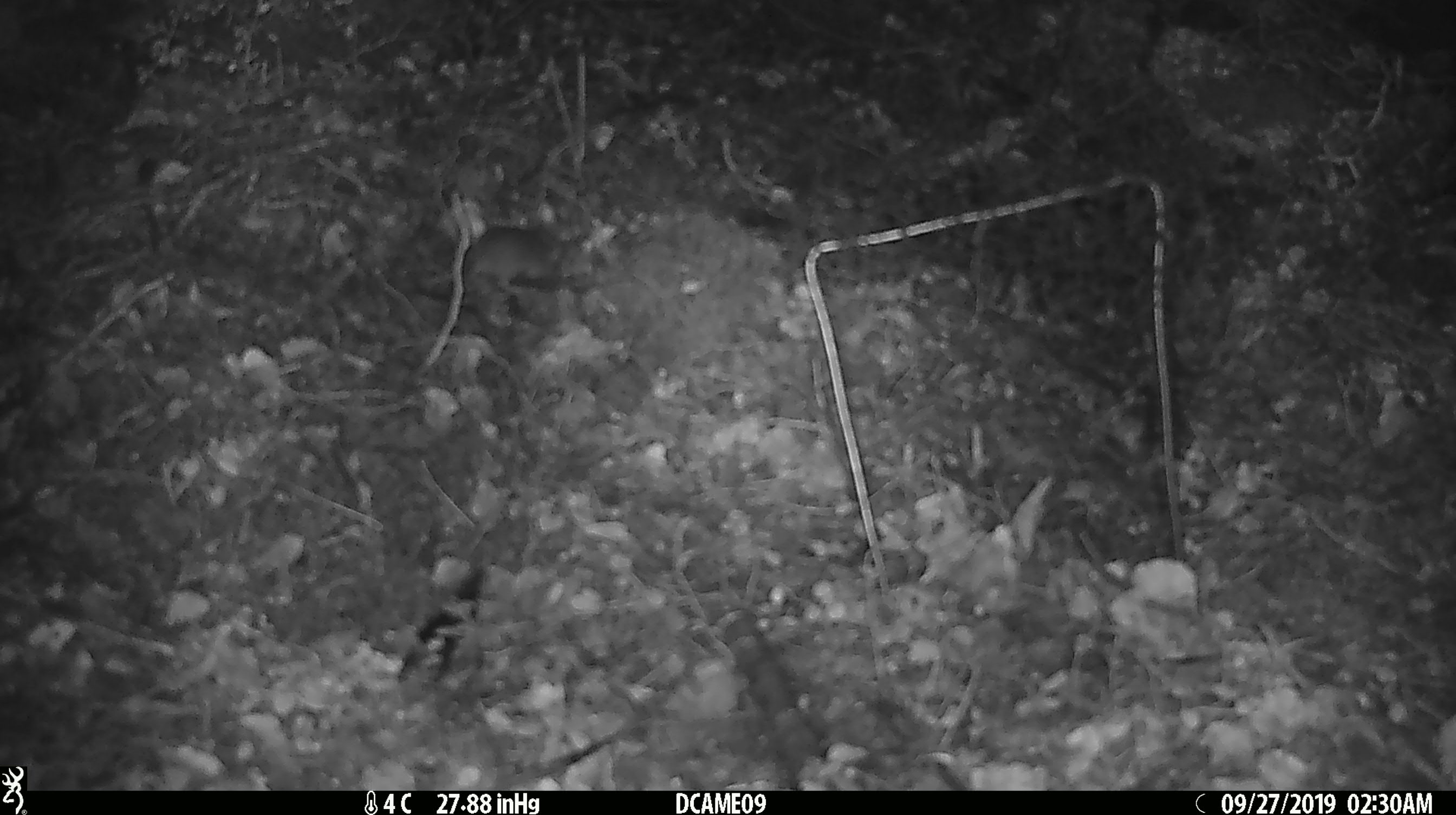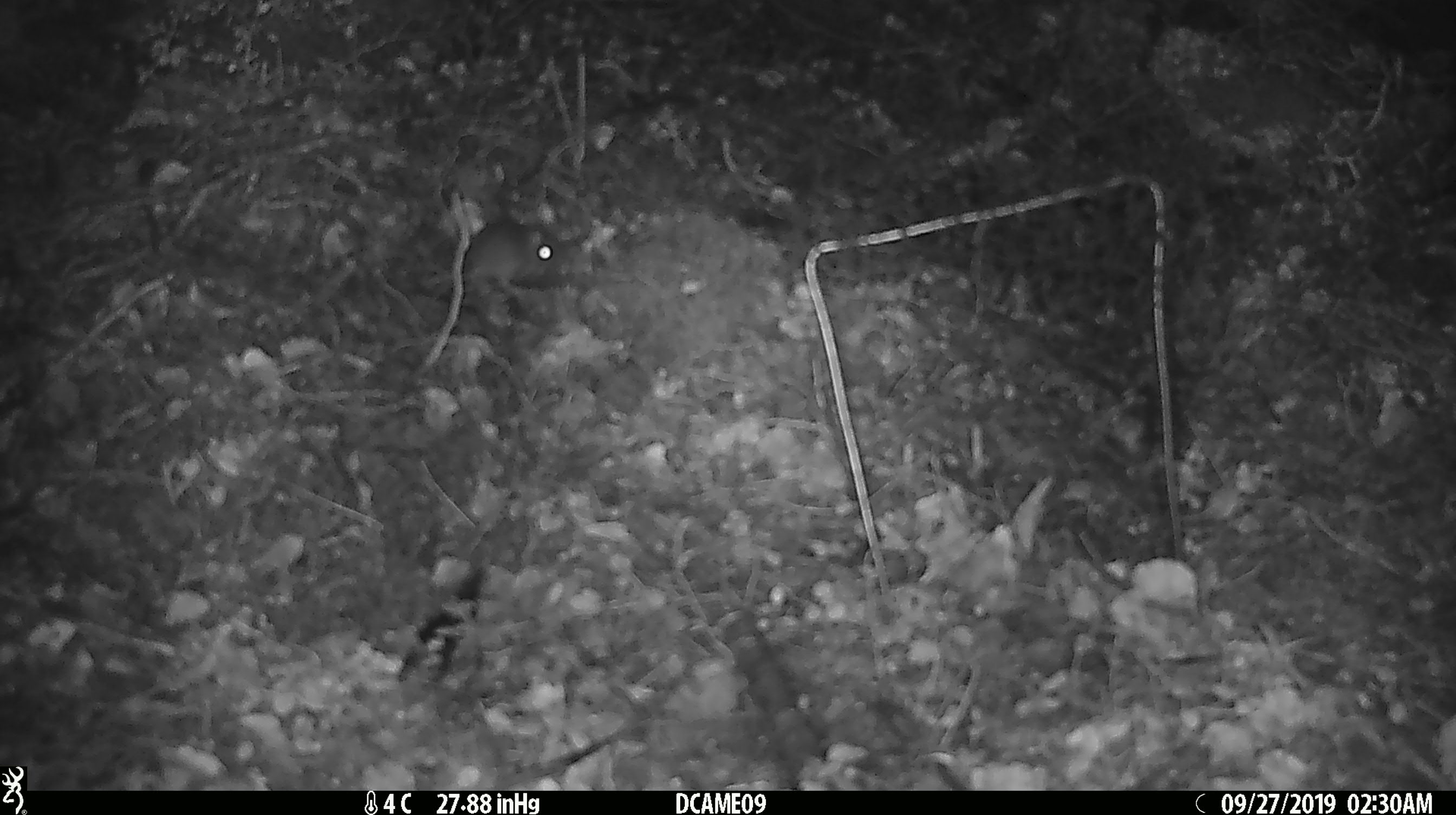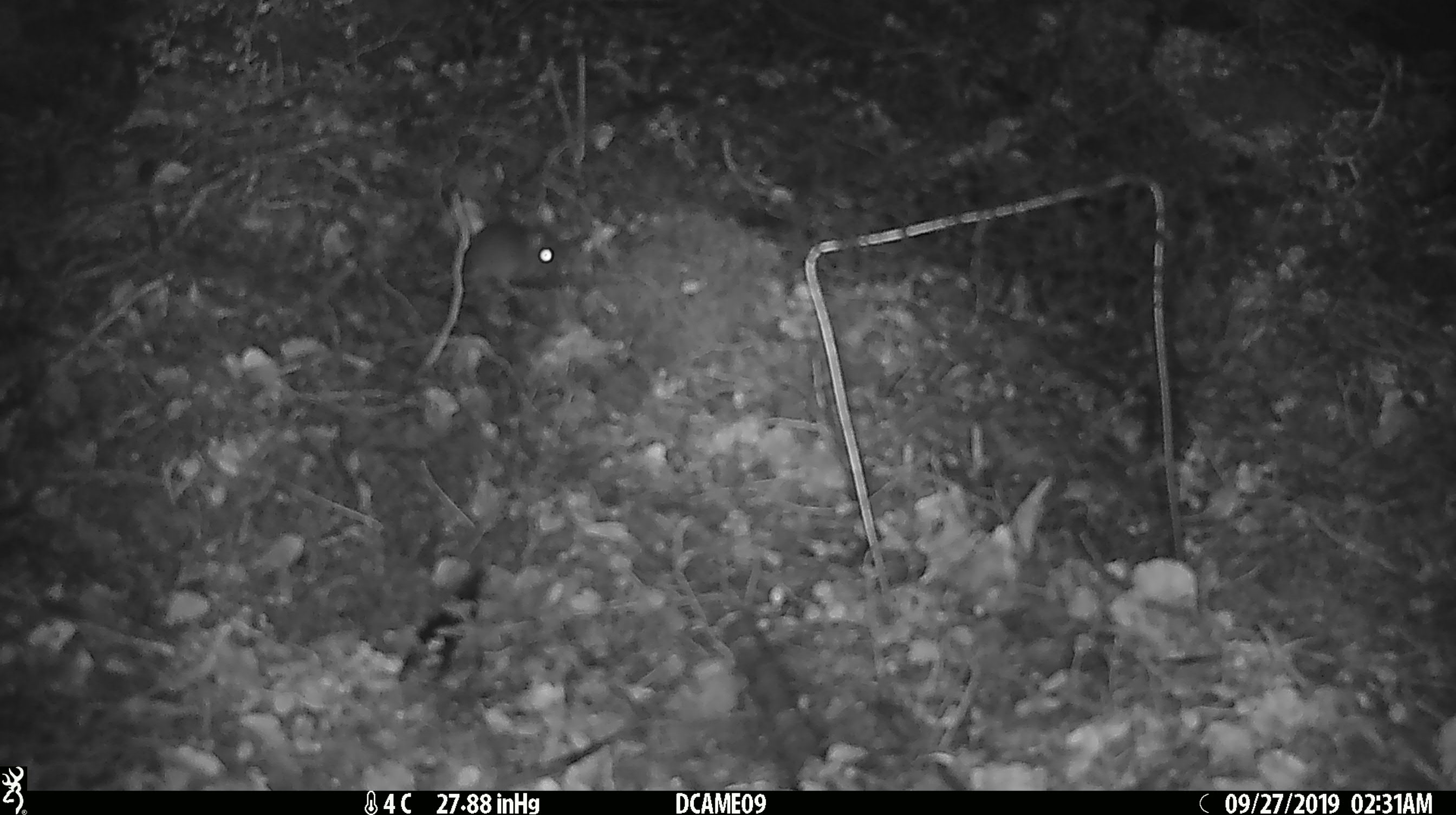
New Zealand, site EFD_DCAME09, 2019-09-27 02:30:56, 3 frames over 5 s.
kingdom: Animalia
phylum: Chordata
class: Mammalia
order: Rodentia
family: Muridae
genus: Mus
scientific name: Mus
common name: mouse